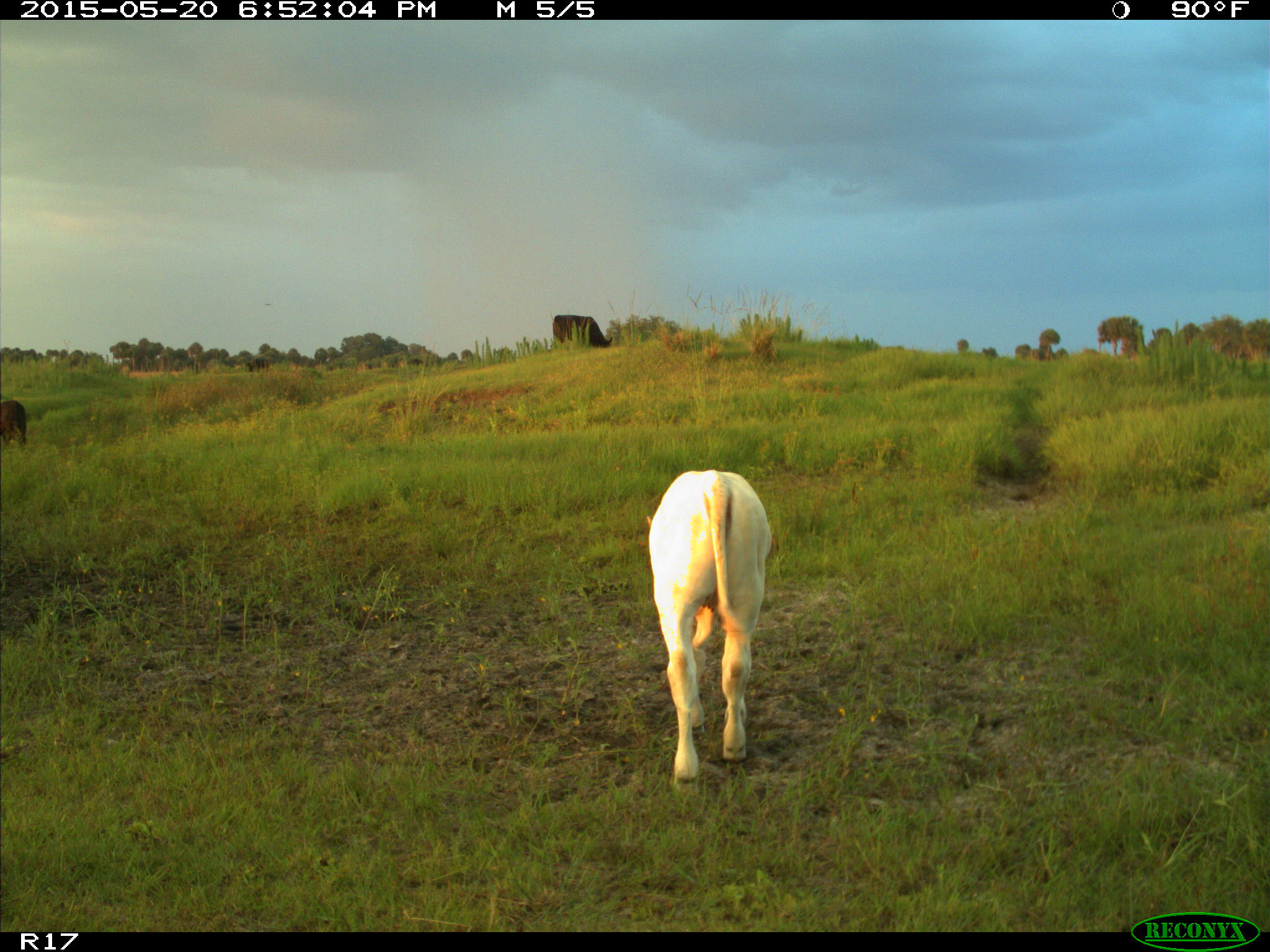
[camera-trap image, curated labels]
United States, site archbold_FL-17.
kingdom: Animalia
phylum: Chordata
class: Mammalia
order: Artiodactyla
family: Bovidae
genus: Bos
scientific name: Bos taurus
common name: domestic cow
Bos taurus (domestic cow).